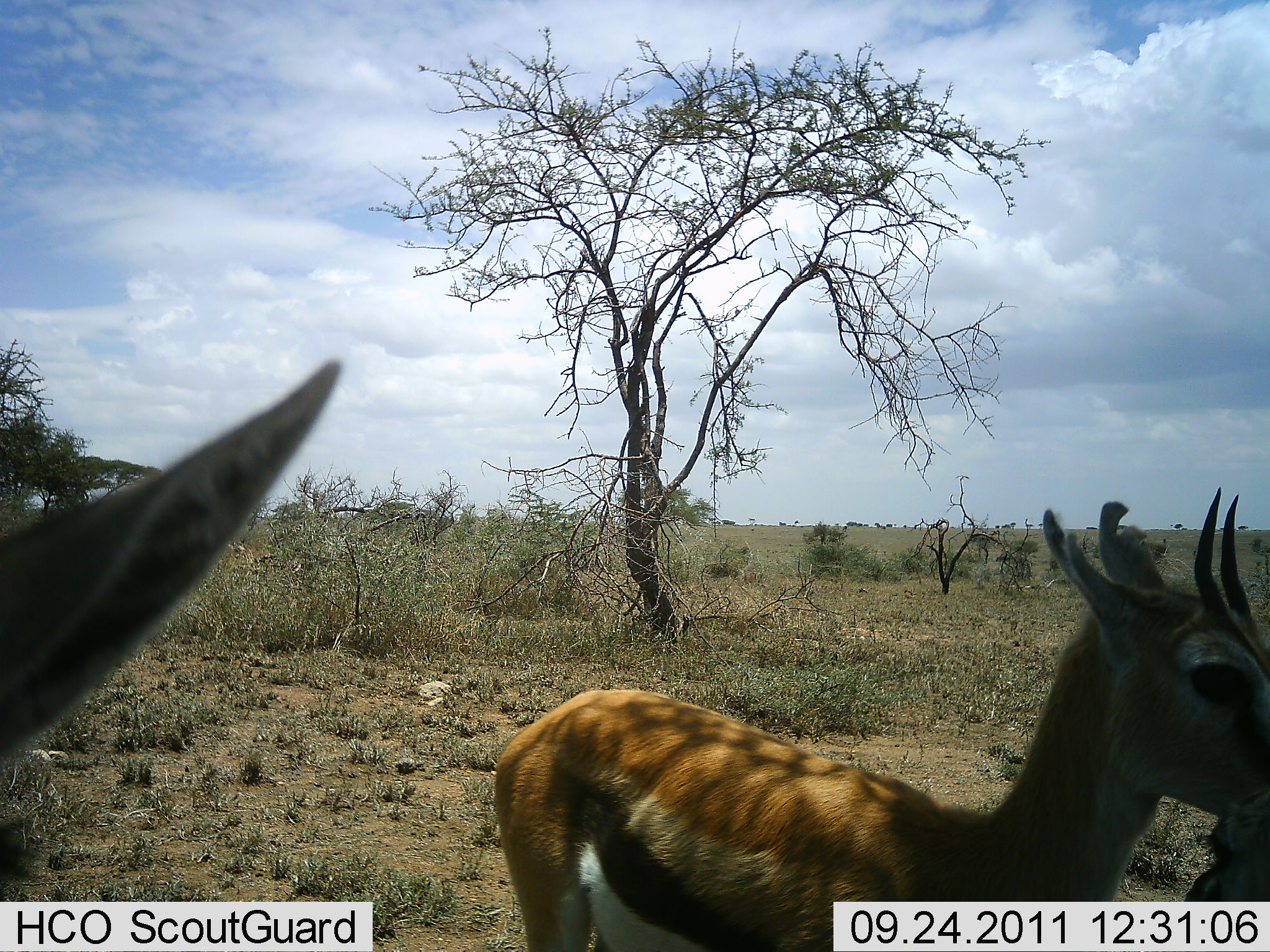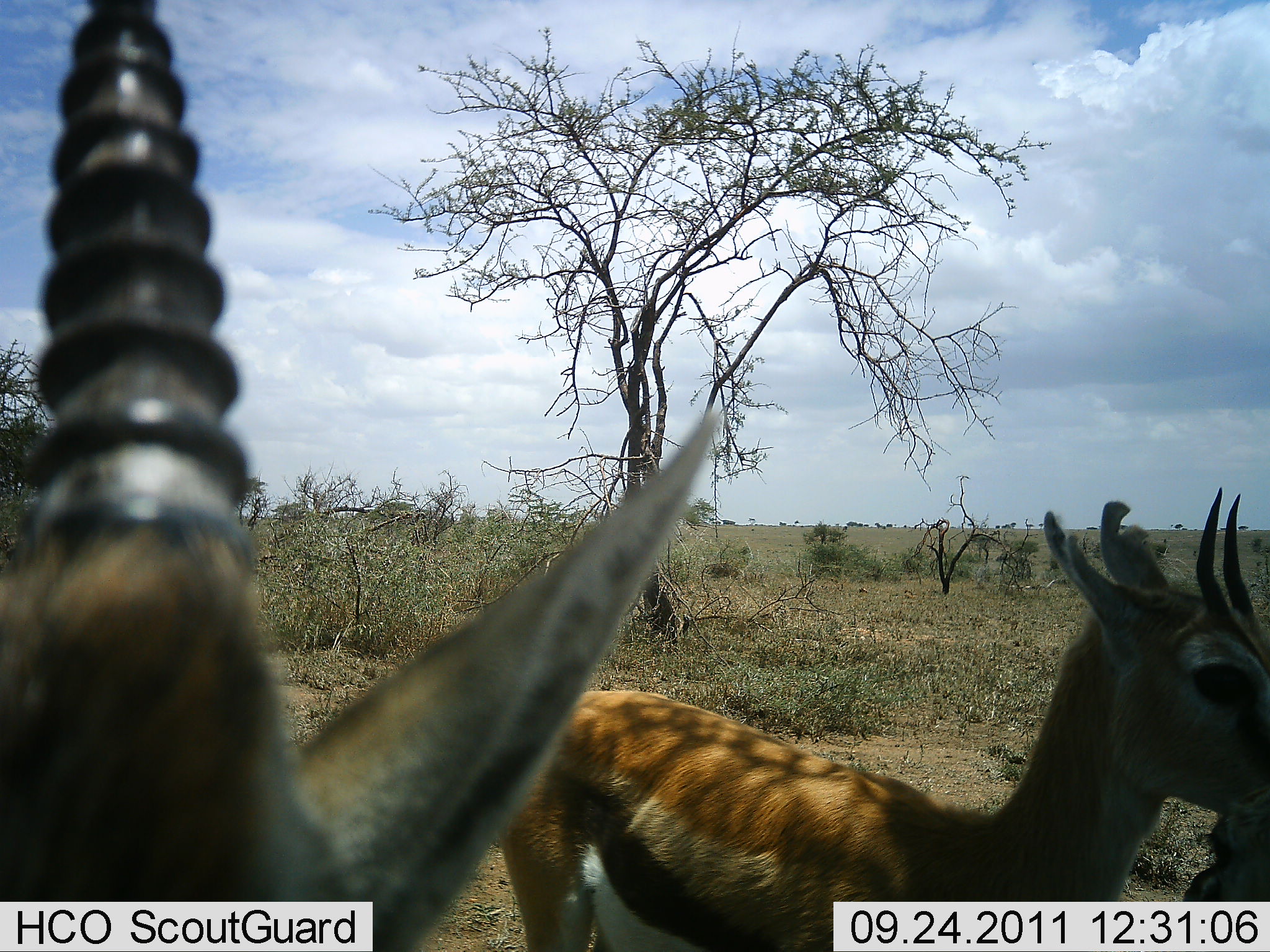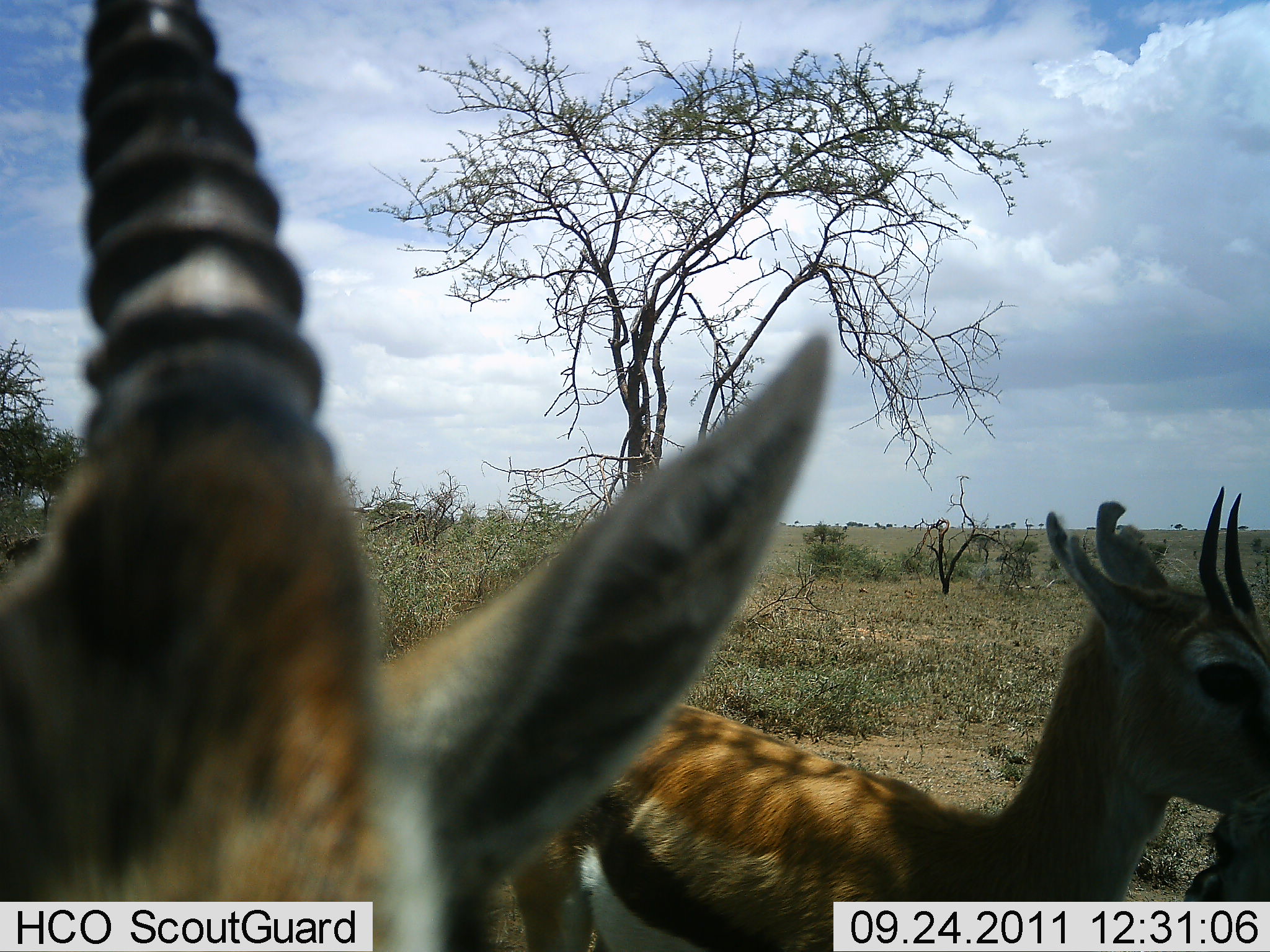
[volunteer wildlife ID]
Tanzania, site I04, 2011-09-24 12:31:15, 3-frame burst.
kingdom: Animalia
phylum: Chordata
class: Mammalia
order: Artiodactyla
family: Bovidae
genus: Eudorcas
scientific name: Eudorcas thomsonii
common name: thomson's gazelle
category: gazellethomsons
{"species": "gazellethomsons (thomson's gazelle) (Eudorcas thomsonii)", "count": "2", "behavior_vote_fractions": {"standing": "100%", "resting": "0%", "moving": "25%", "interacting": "0%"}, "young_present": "0%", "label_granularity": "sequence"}